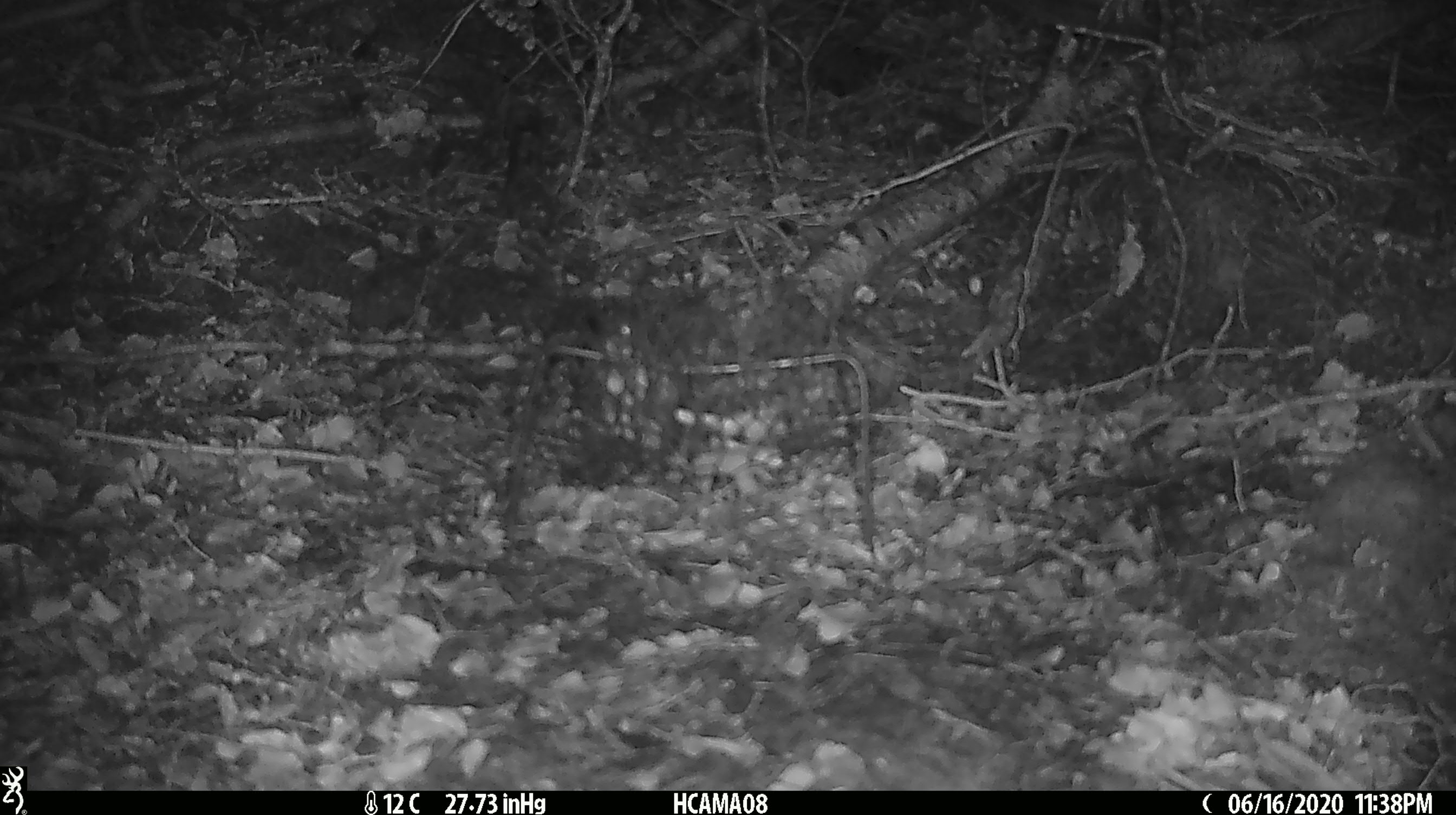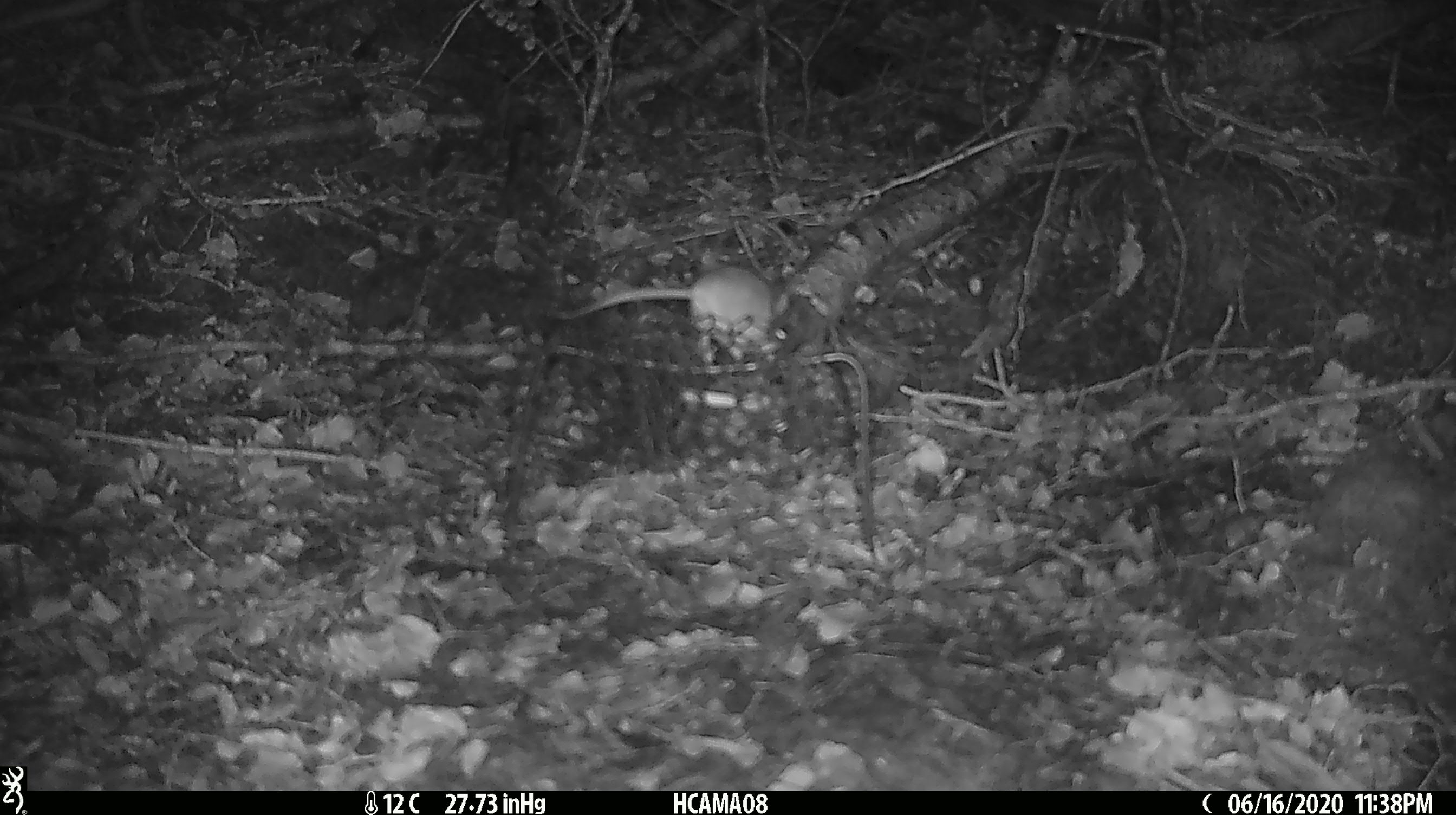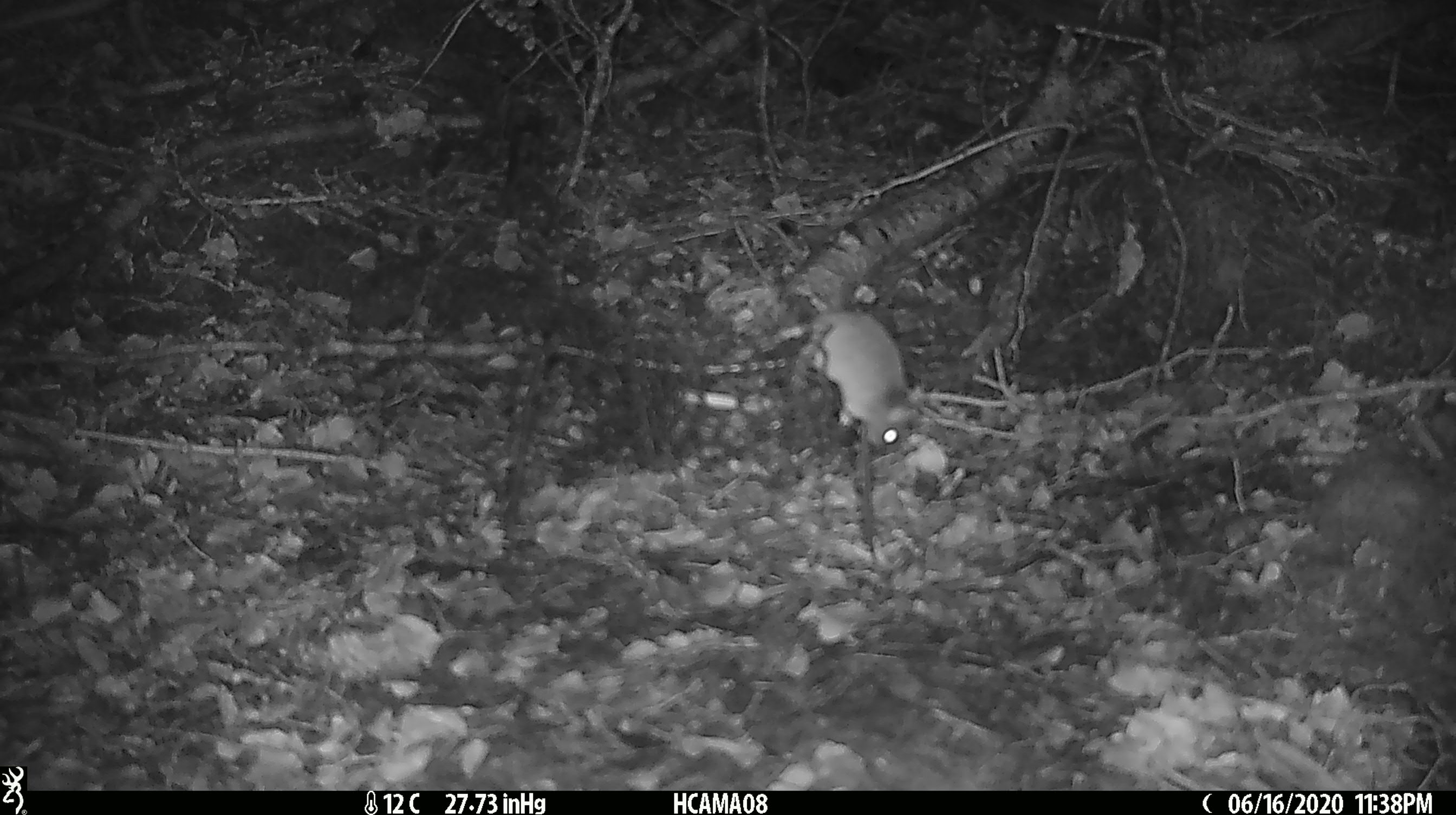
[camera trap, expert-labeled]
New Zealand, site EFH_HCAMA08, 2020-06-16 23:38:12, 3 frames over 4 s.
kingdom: Animalia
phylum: Chordata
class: Mammalia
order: Rodentia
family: Muridae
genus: Mus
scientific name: Mus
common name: mouse